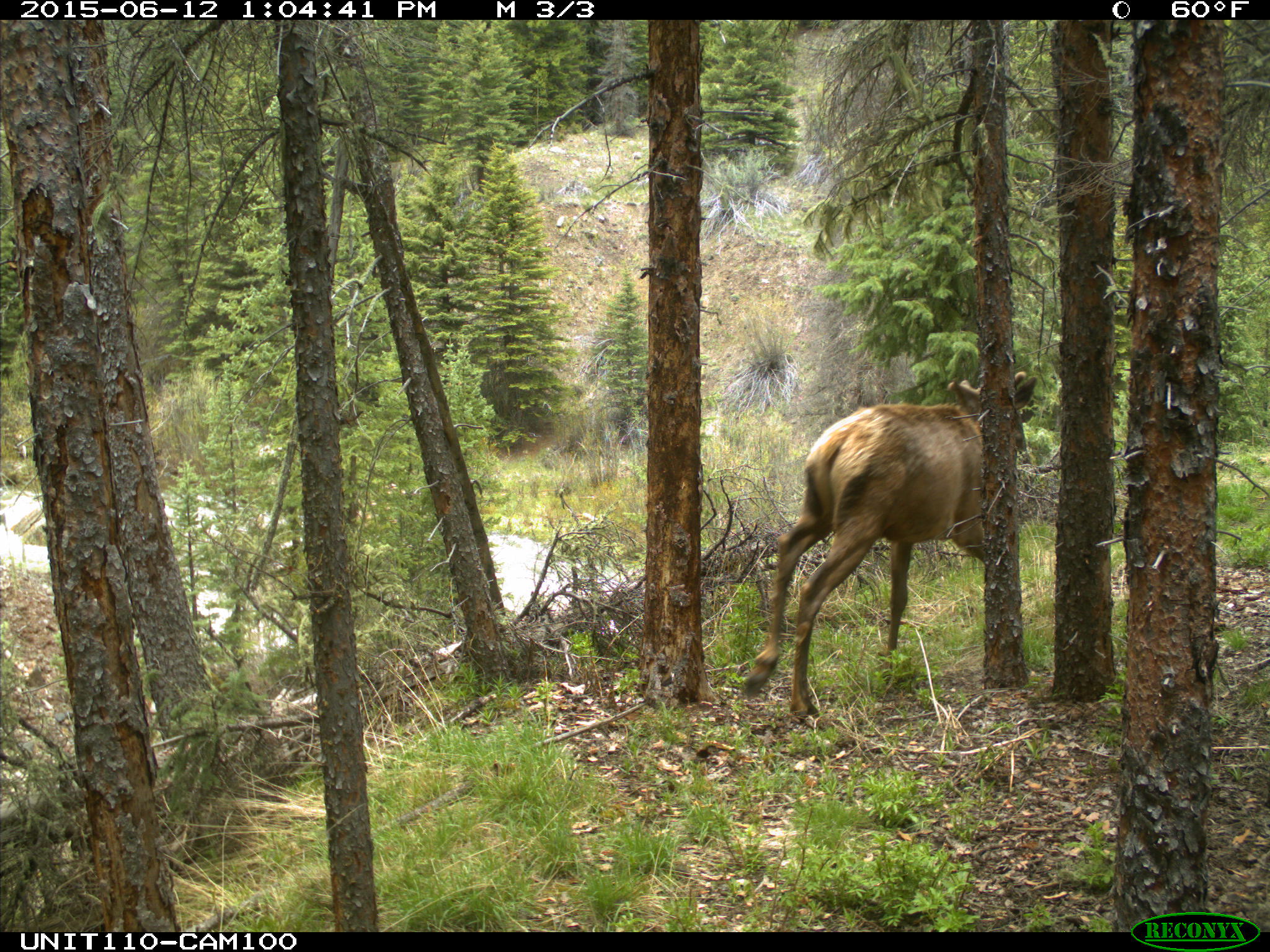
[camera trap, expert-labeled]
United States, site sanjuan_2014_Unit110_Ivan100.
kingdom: Animalia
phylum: Chordata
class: Mammalia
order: Artiodactyla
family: Cervidae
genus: Cervus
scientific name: Cervus elaphus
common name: red deer